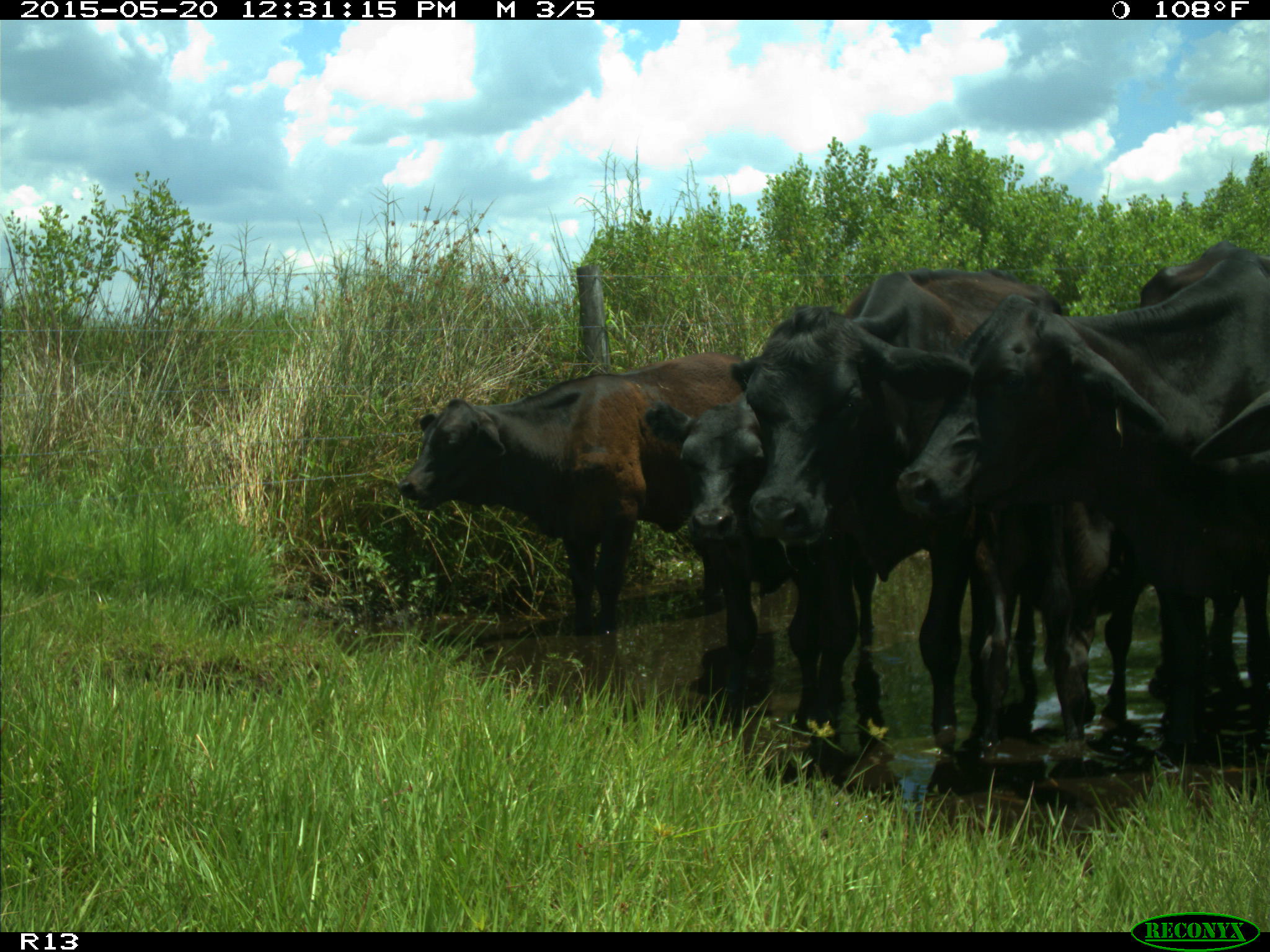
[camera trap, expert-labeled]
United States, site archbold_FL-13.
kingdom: Animalia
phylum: Chordata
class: Mammalia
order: Artiodactyla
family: Bovidae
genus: Bos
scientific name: Bos taurus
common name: domestic cow